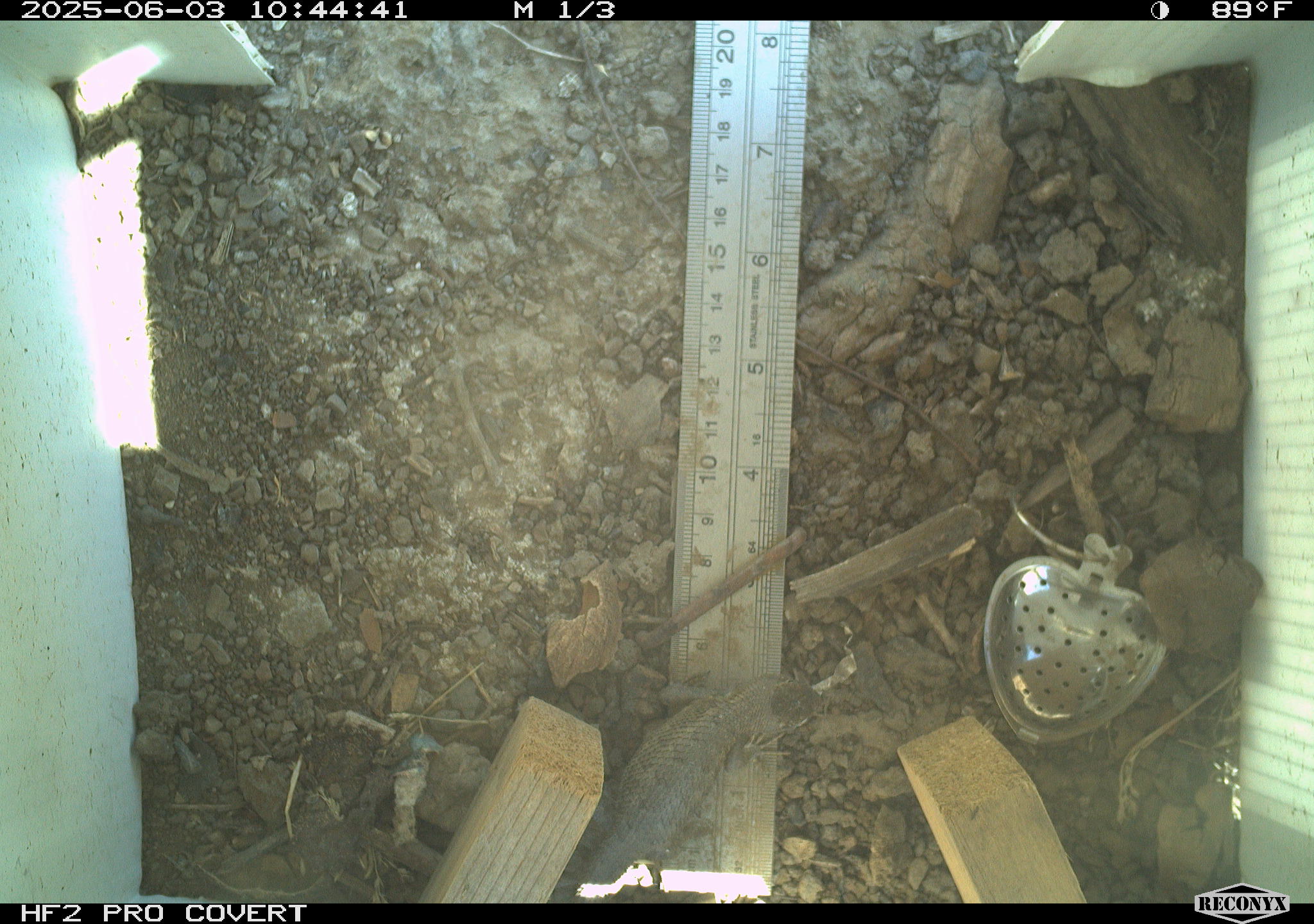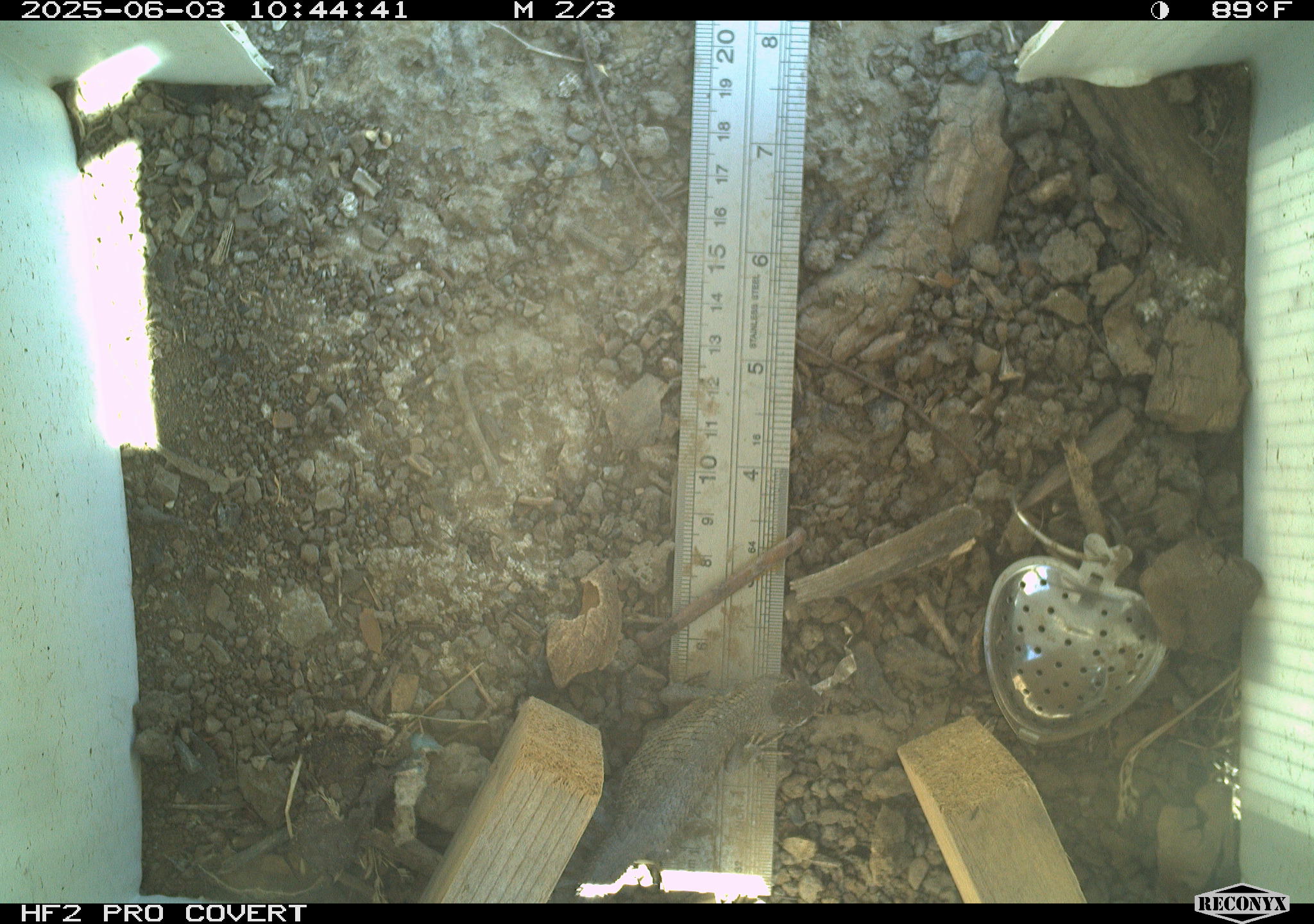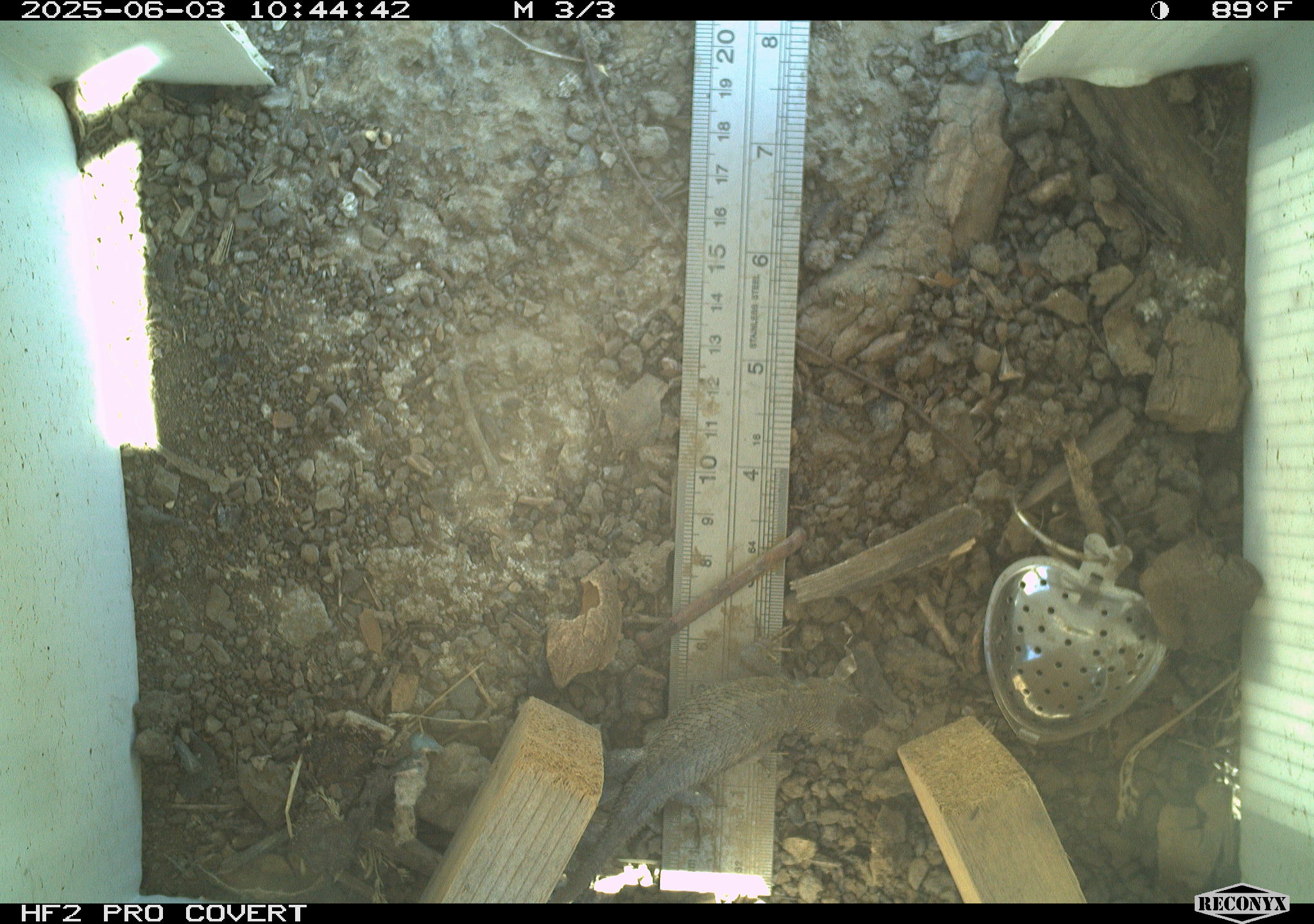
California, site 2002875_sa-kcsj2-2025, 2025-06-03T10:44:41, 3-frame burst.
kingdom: Animalia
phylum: Chordata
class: Reptilia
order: Squamata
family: Phrynosomatidae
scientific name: Phrynosomatidae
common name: north american spiny lizards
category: sceloporus/uta species